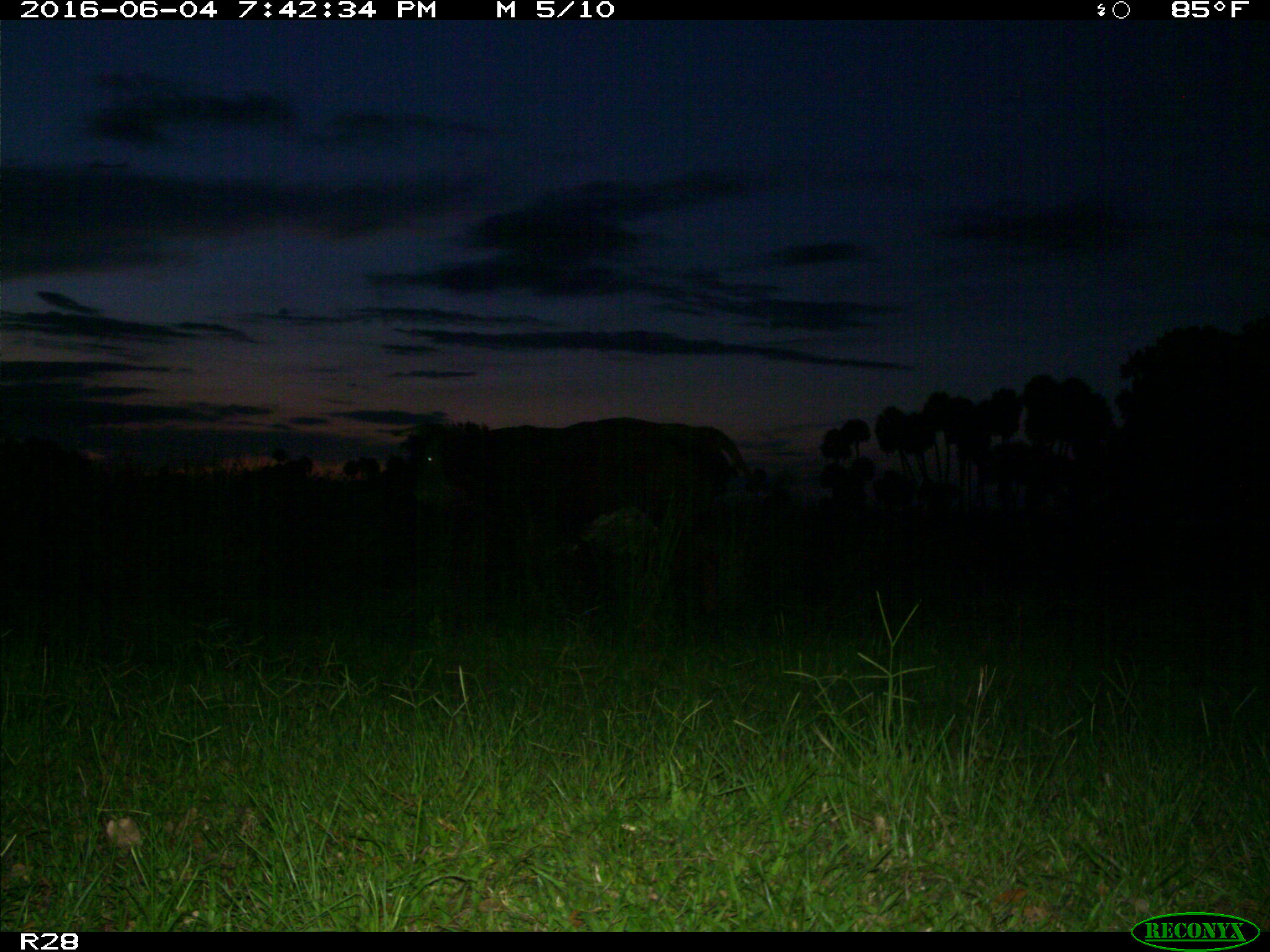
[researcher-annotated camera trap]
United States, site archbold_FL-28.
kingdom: Animalia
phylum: Chordata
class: Mammalia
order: Artiodactyla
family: Bovidae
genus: Bos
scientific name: Bos taurus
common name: domestic cow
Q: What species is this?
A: Bos taurus (domestic cow).